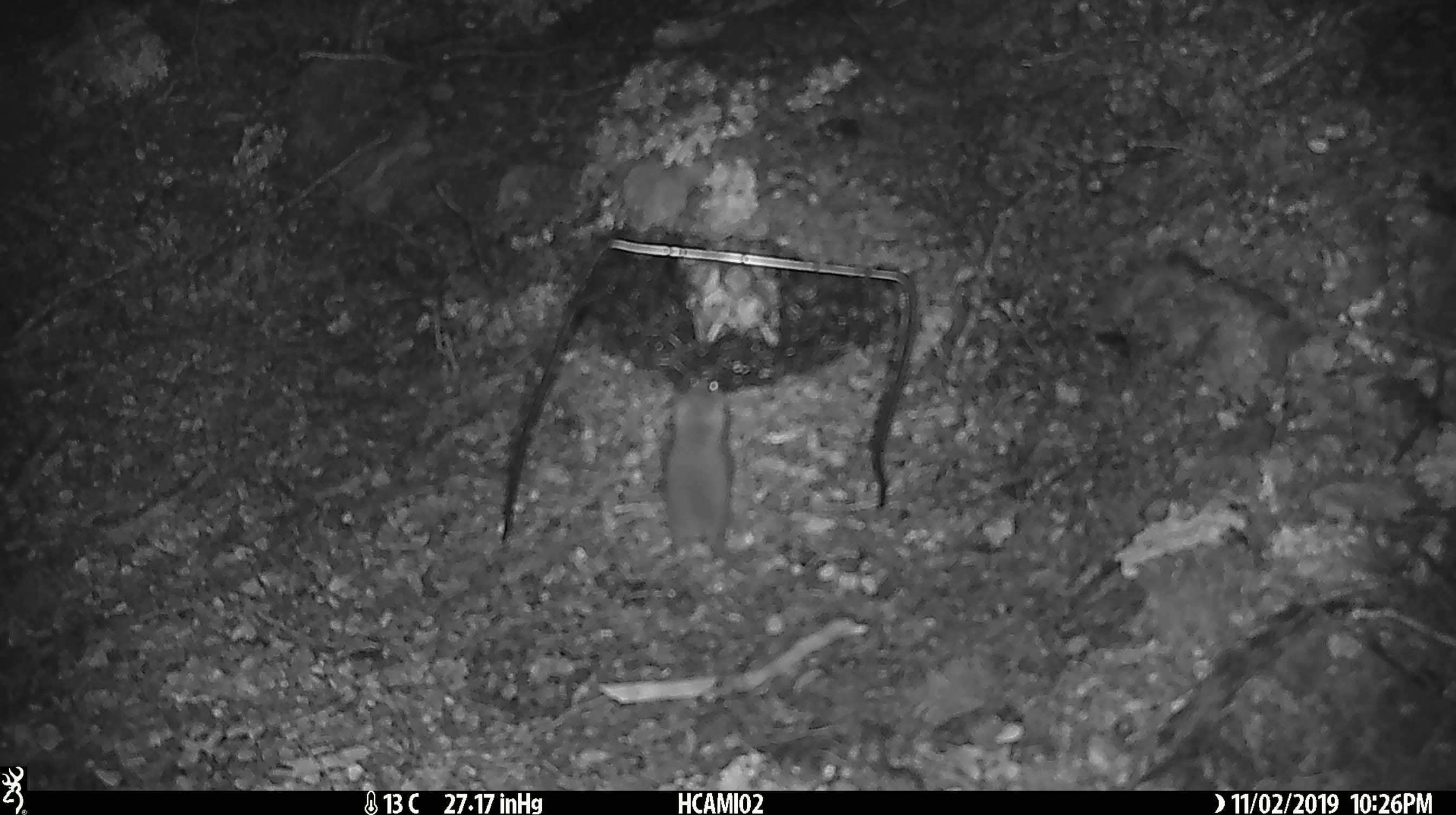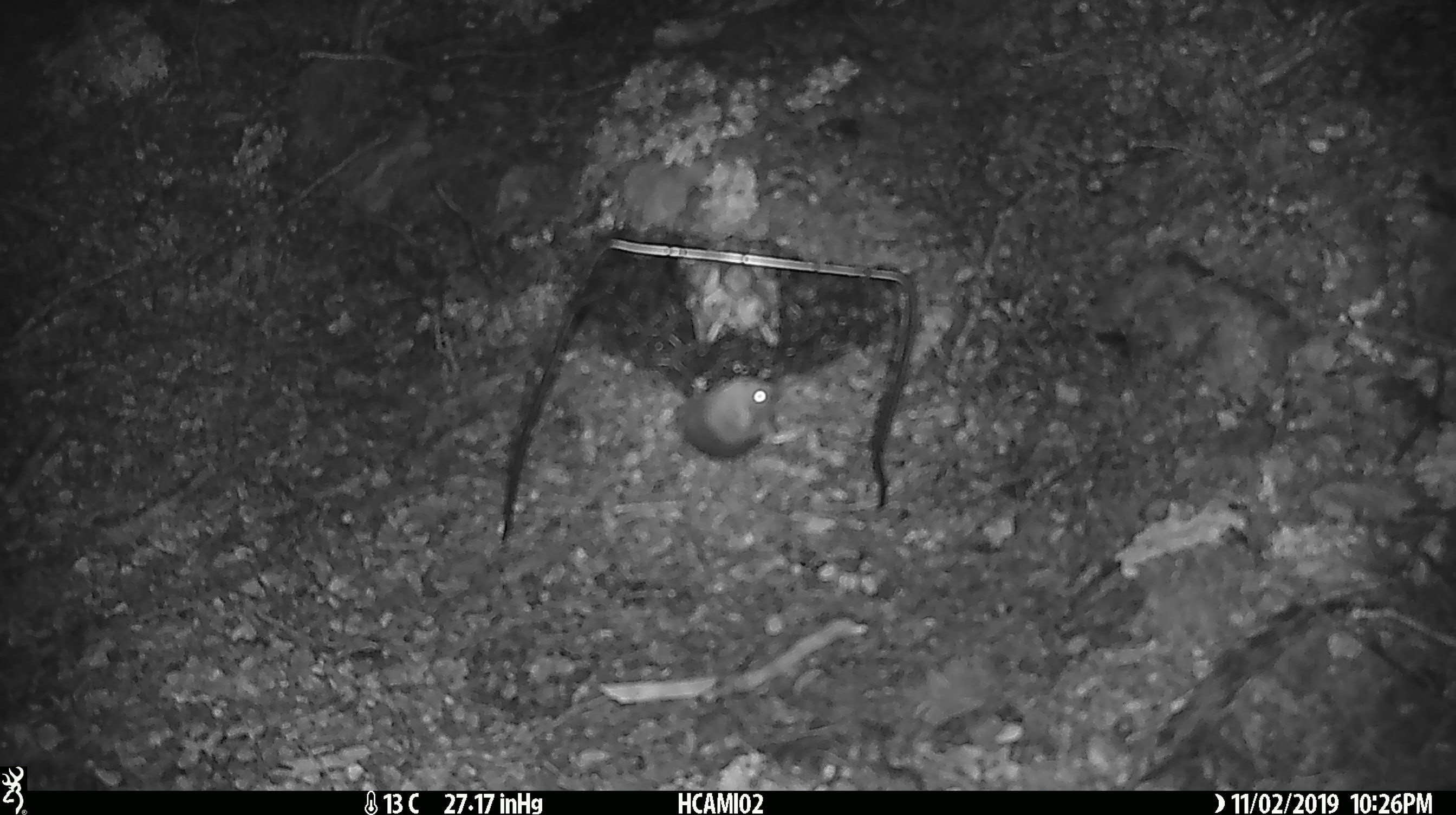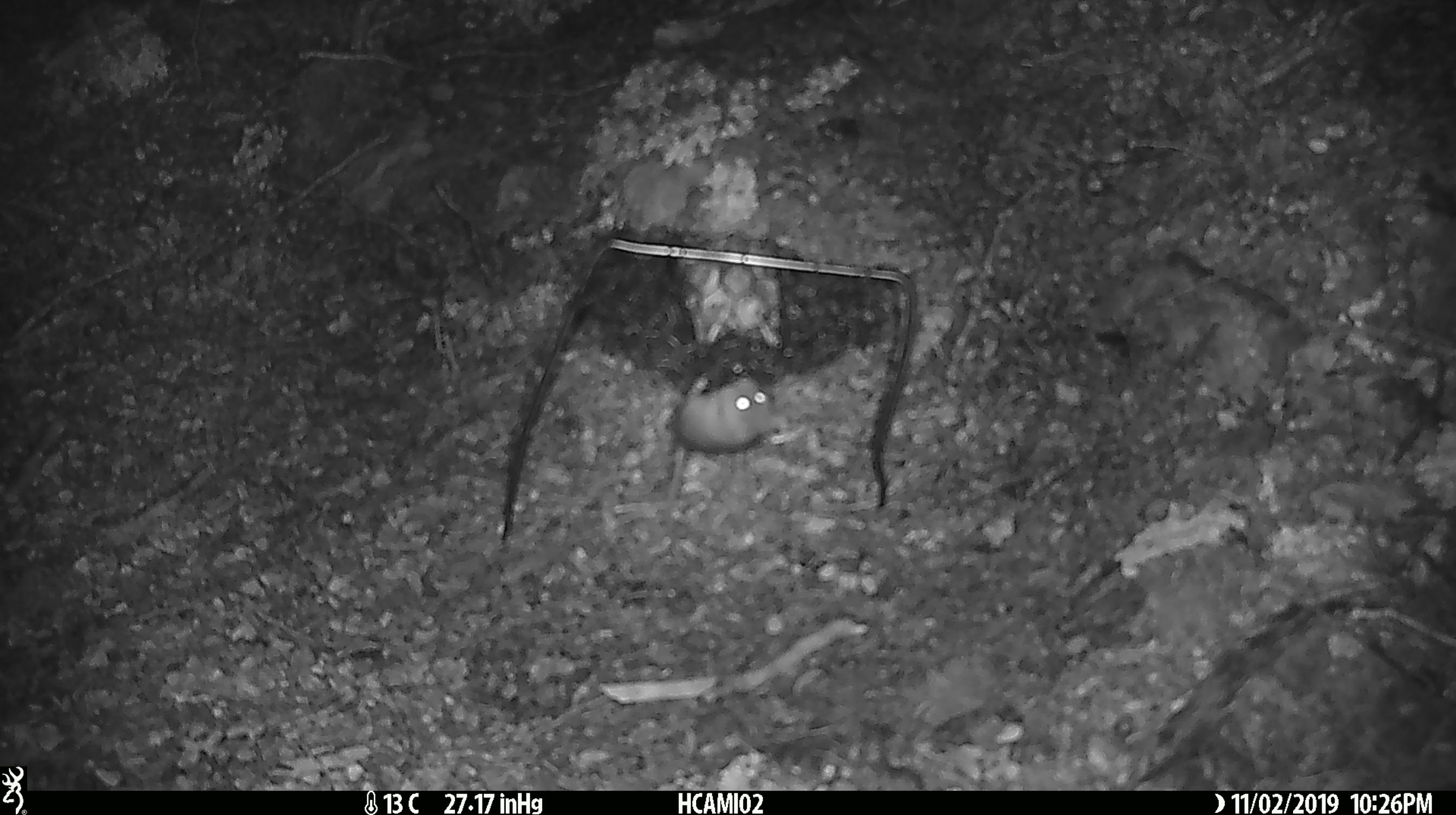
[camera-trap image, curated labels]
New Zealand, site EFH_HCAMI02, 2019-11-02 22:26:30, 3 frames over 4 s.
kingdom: Animalia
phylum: Chordata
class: Mammalia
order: Rodentia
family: Muridae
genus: Mus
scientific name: Mus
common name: mouse